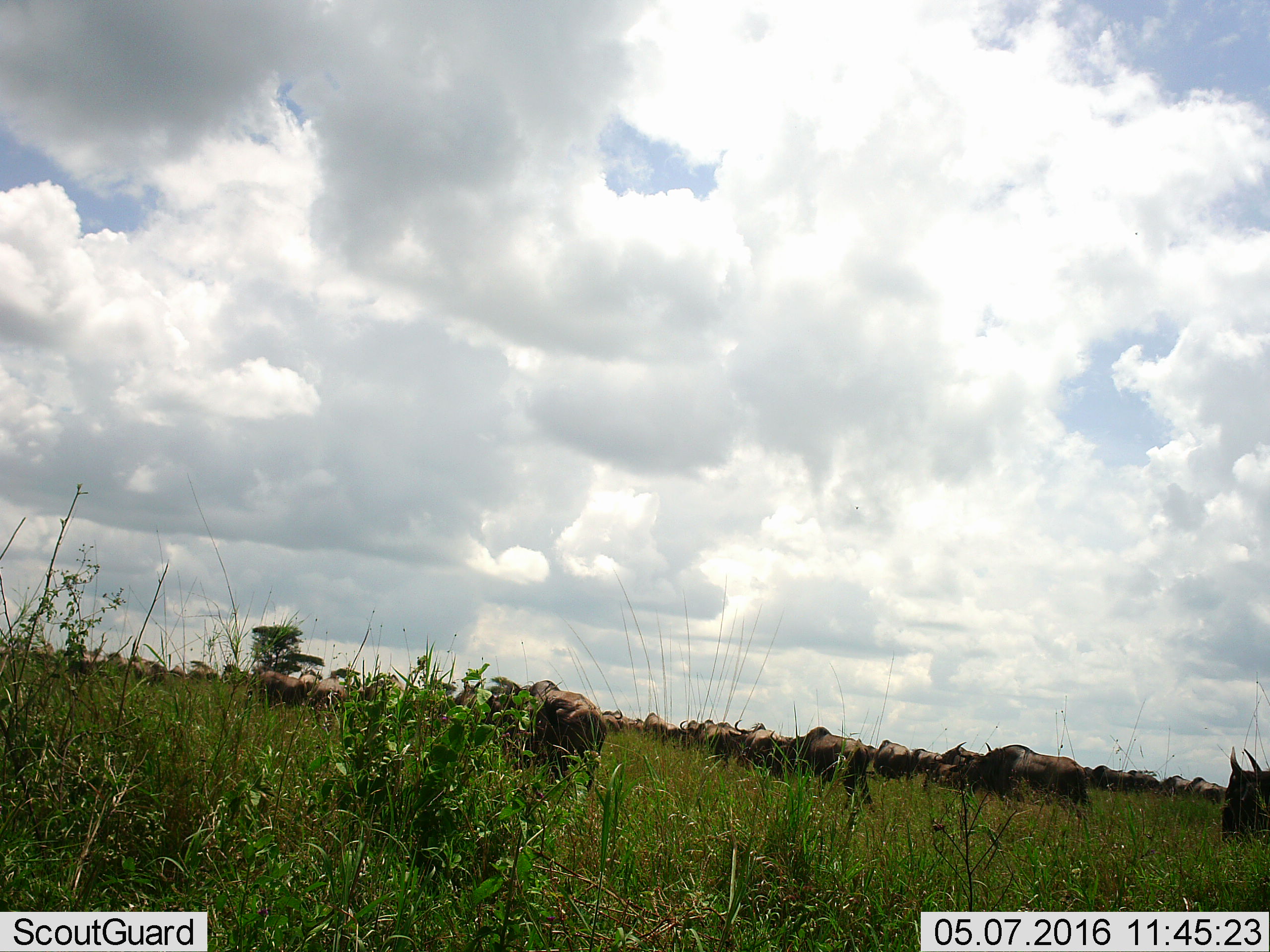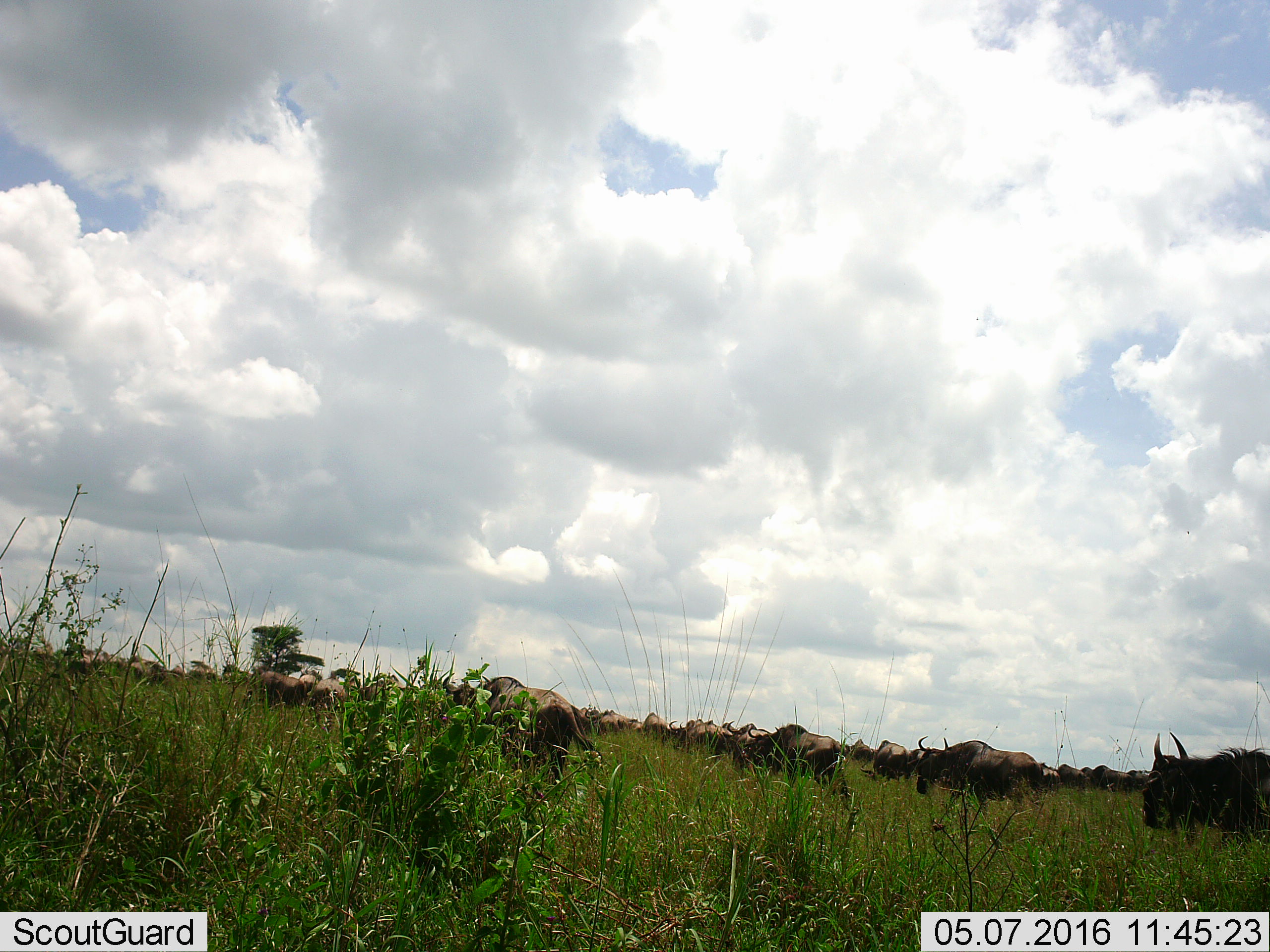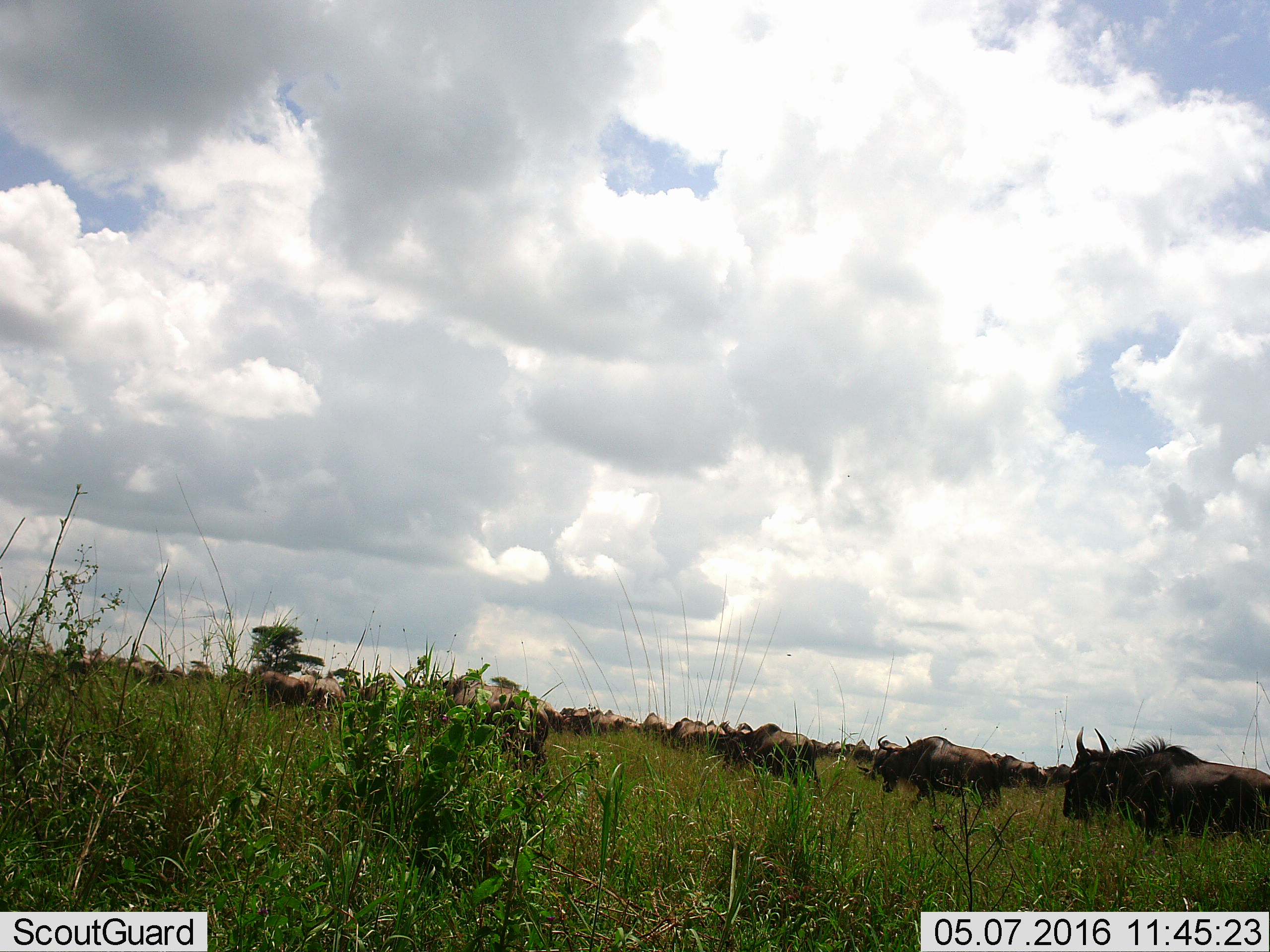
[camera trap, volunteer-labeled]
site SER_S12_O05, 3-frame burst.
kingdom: Animalia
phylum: Chordata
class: Mammalia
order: Artiodactyla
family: Bovidae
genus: Connochaetes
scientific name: Connochaetes taurinus taurinus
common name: blue wildebeest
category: wildebeestblue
Wildebeestblue (blue wildebeest) (Connochaetes taurinus taurinus), count 51+. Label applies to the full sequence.